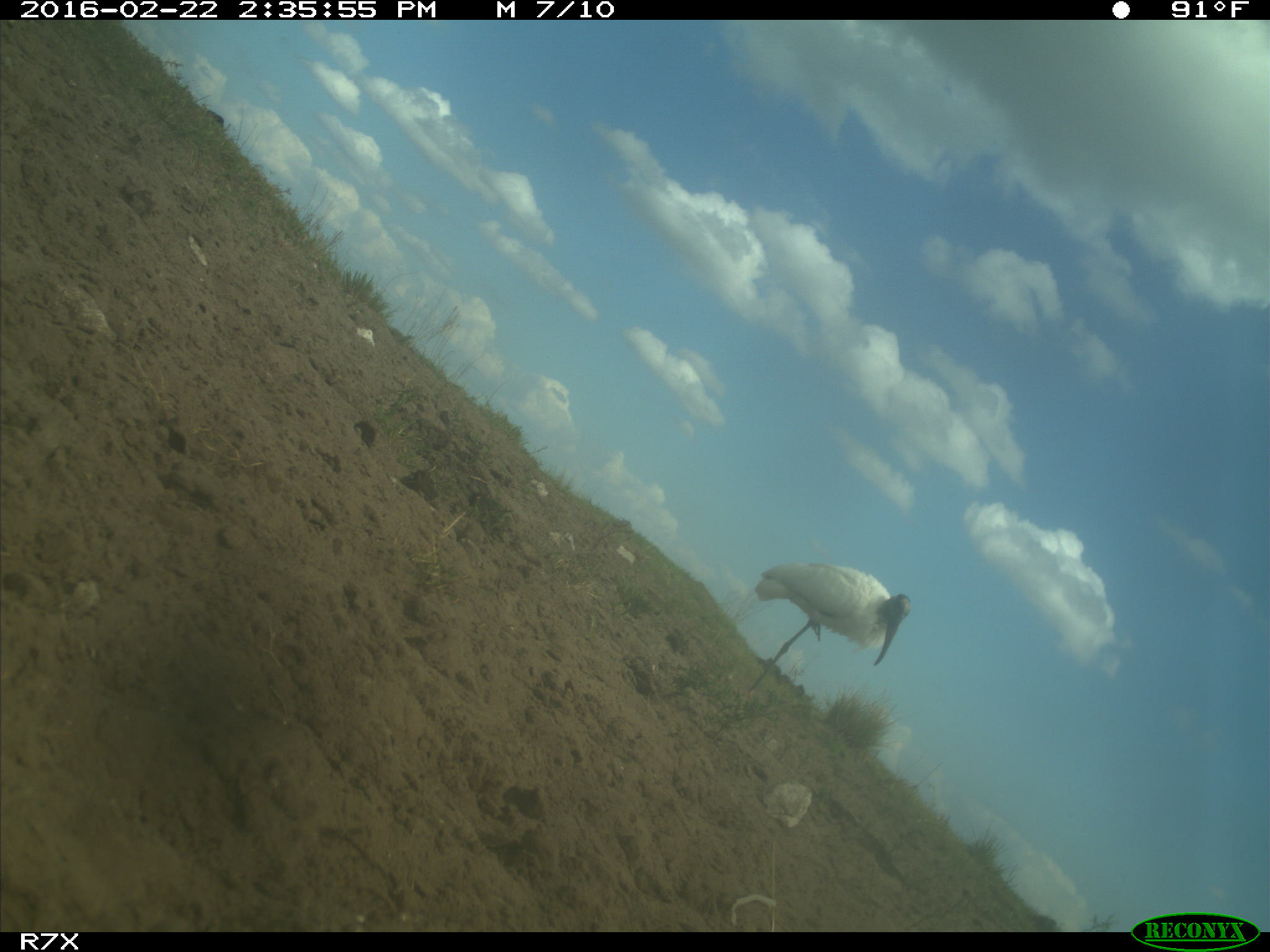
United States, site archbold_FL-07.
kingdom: Animalia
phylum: Chordata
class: Aves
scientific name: Aves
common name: birds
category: unidentified bird